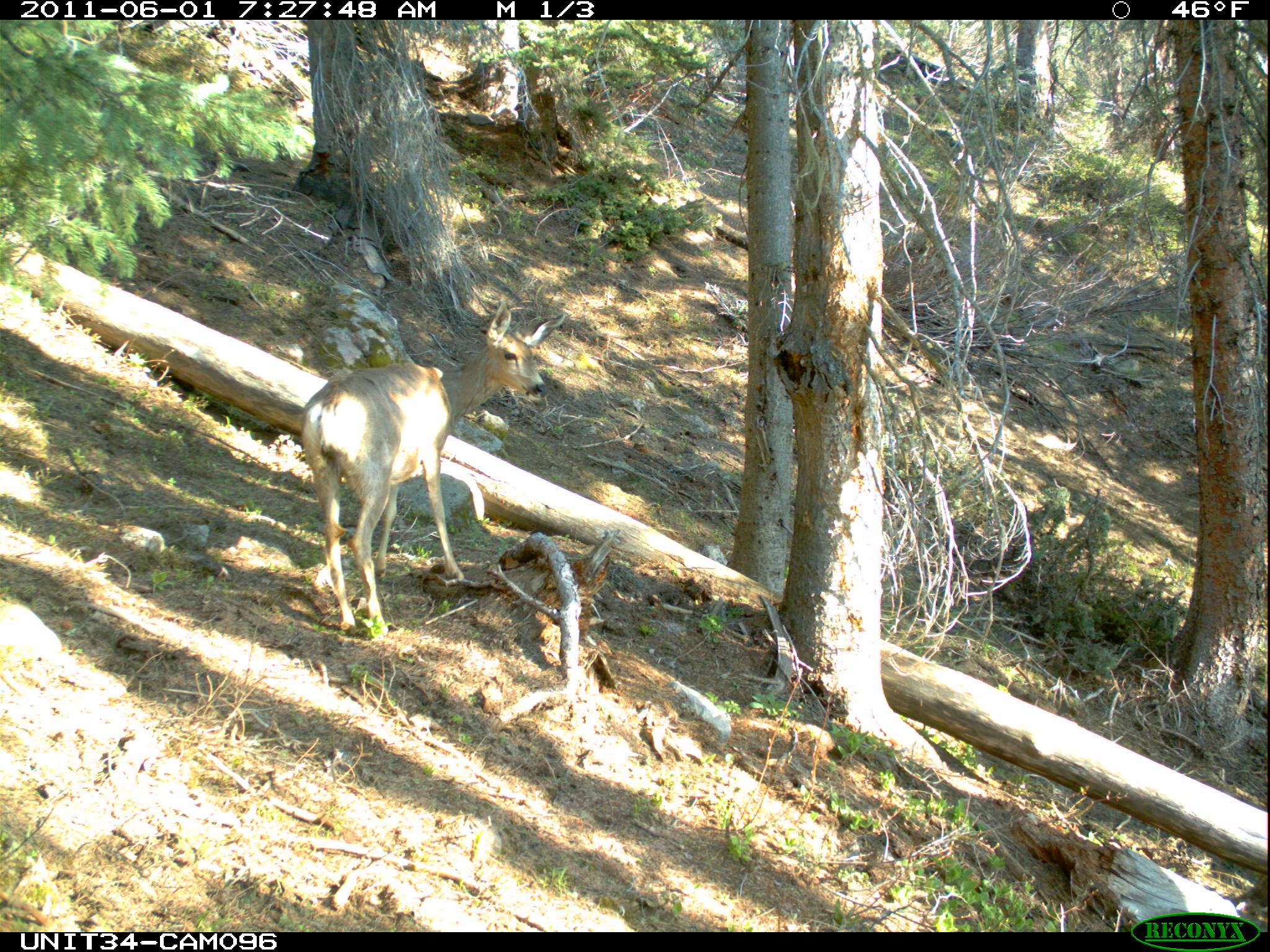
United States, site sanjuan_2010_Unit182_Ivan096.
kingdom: Animalia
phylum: Chordata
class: Mammalia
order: Artiodactyla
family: Cervidae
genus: Odocoileus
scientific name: Odocoileus hemionus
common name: mule deer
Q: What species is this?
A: Odocoileus hemionus (mule deer).